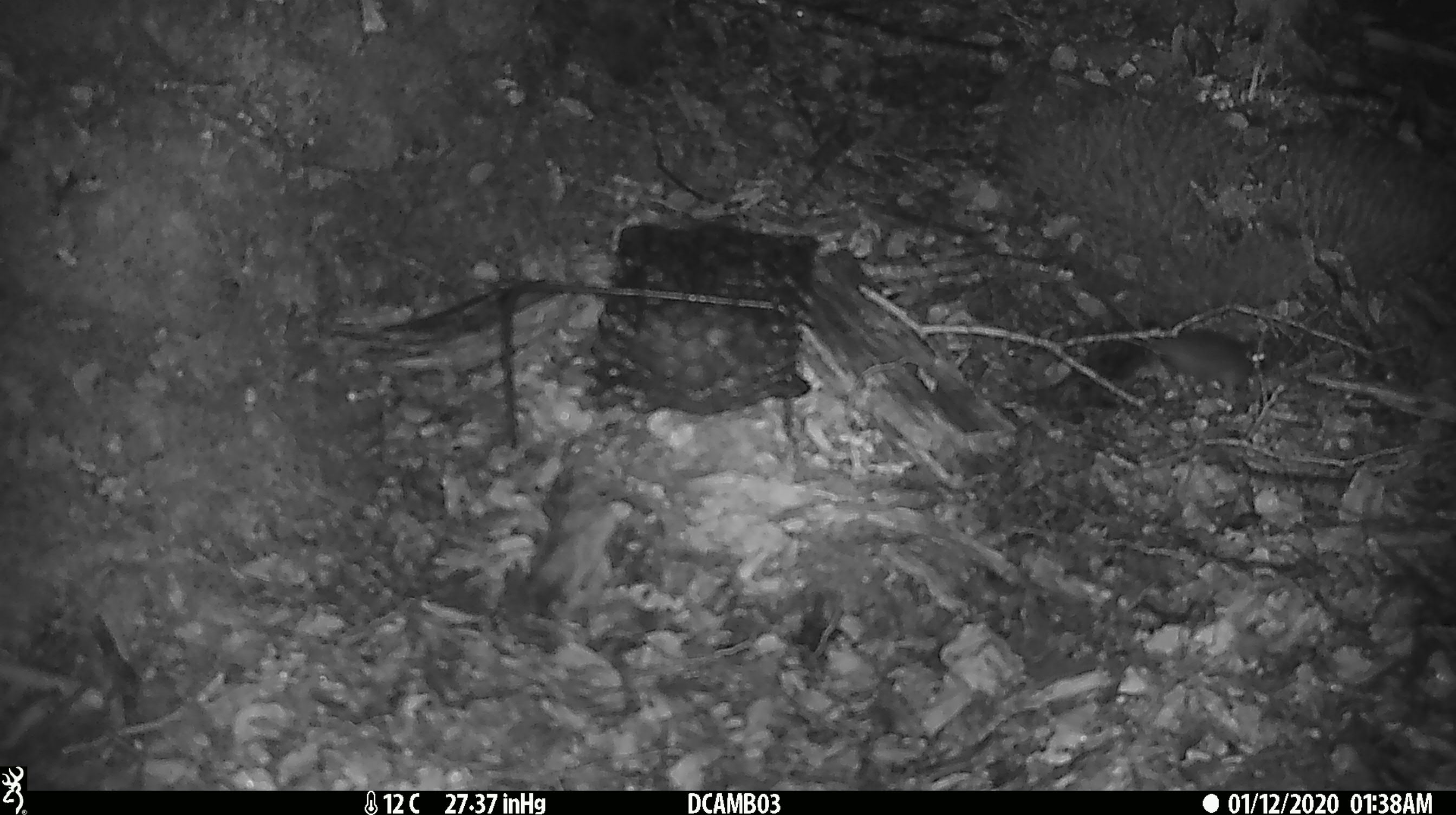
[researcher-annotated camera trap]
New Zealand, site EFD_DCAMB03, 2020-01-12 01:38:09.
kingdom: Animalia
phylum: Chordata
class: Mammalia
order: Rodentia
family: Muridae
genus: Mus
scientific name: Mus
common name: mouse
Mouse (Mus).